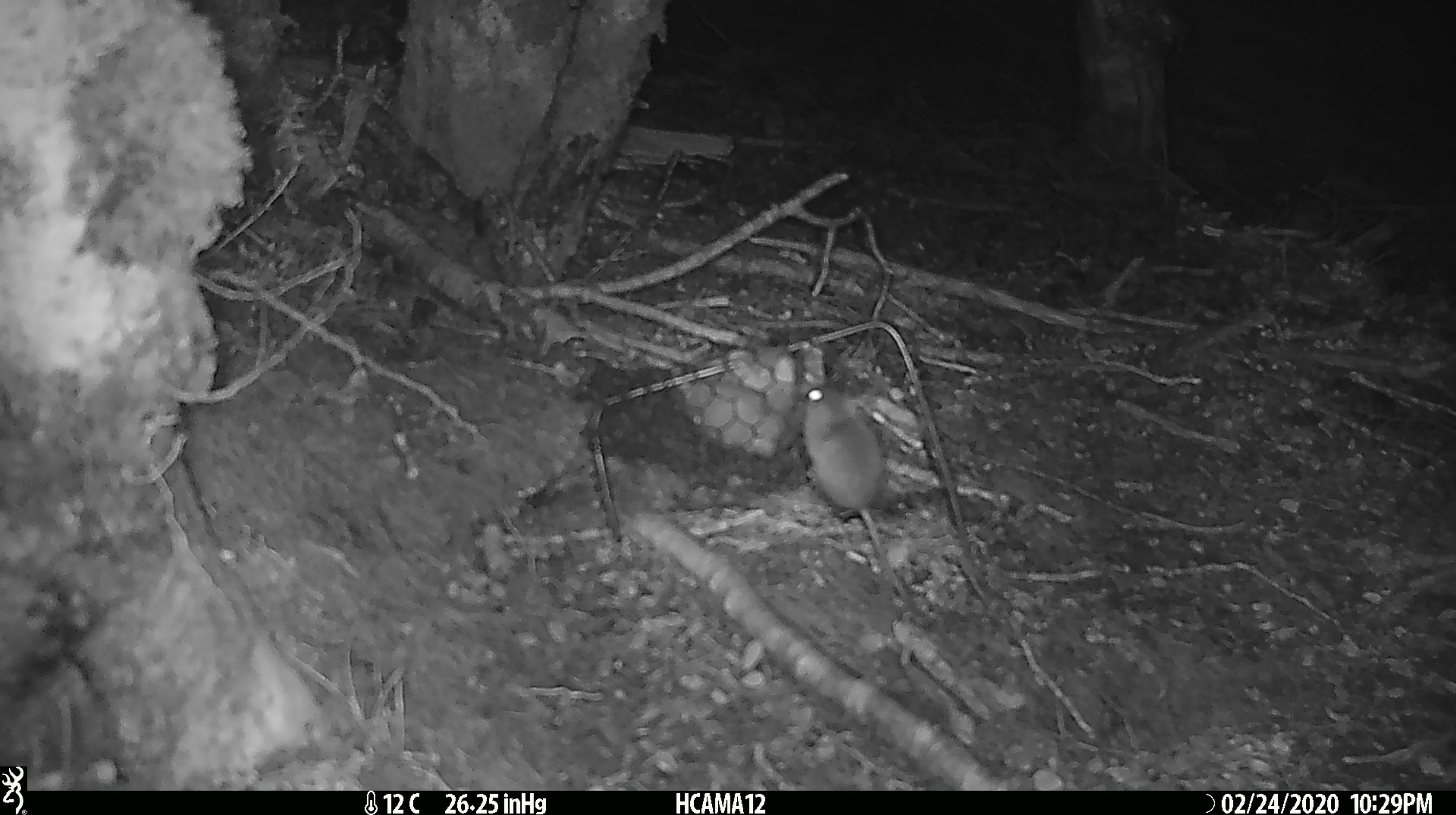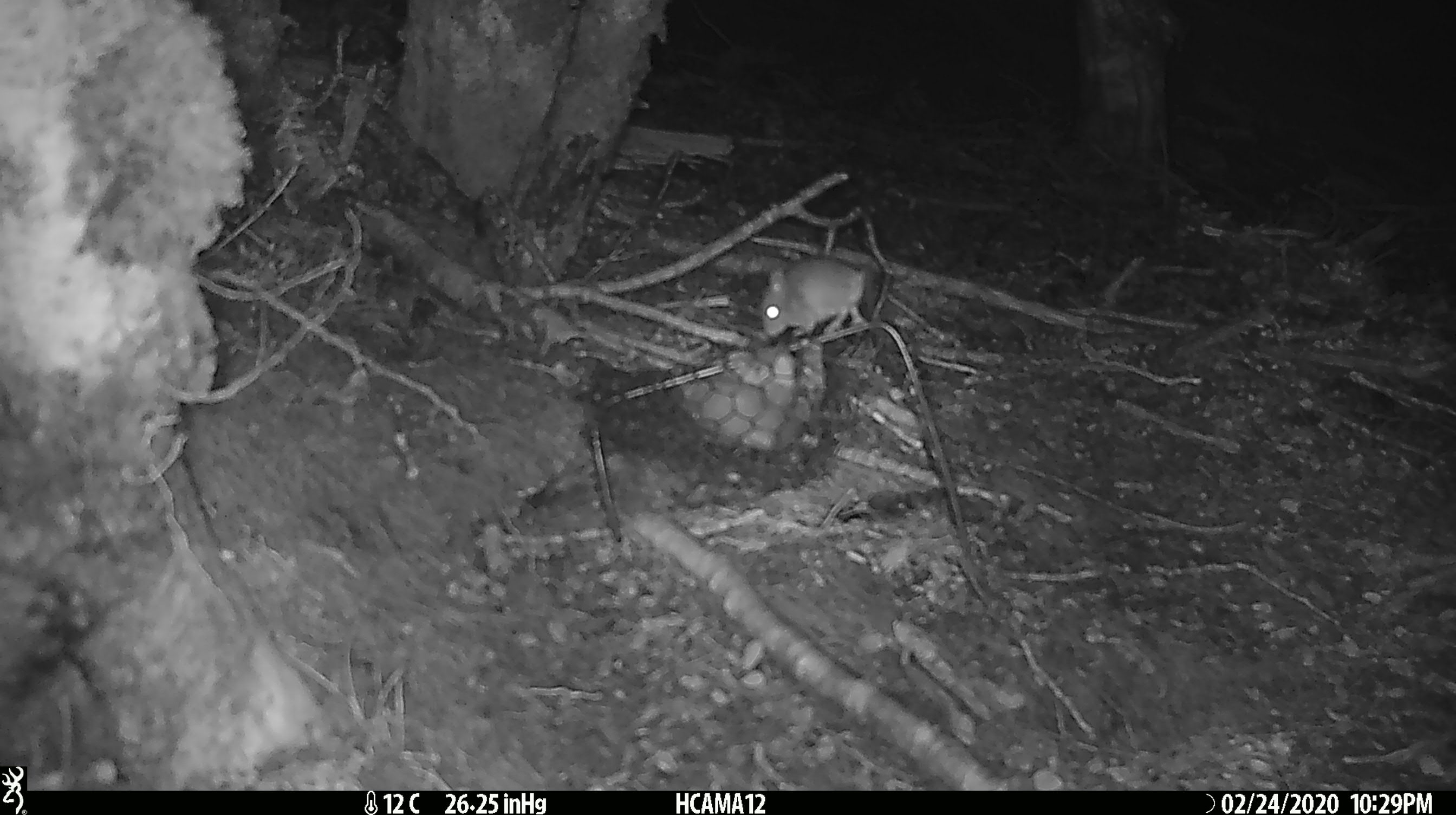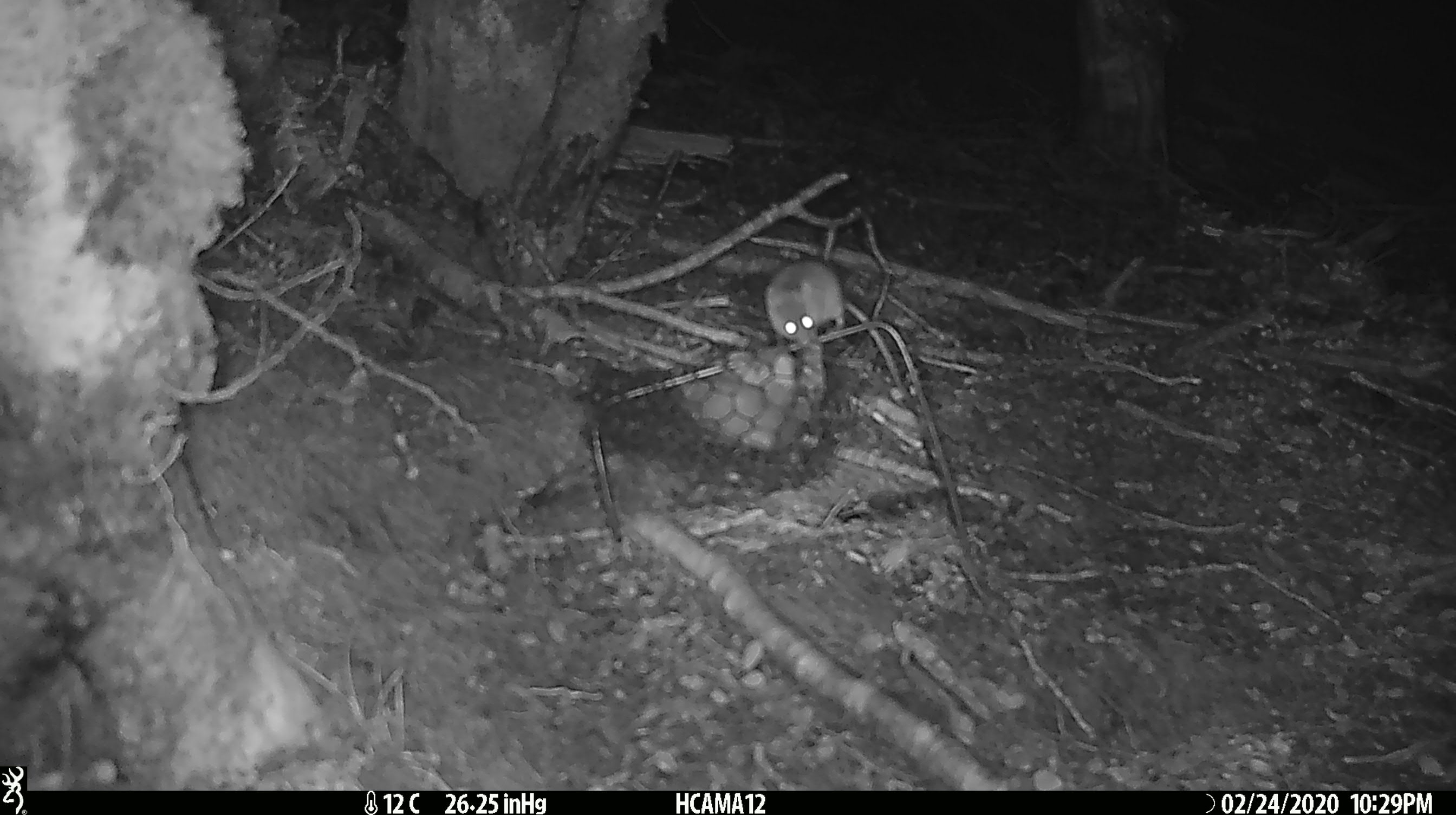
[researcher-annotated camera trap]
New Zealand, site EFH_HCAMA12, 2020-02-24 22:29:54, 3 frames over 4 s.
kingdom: Animalia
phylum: Chordata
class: Mammalia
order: Rodentia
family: Muridae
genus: Mus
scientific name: Mus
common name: mouse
Mouse (Mus).